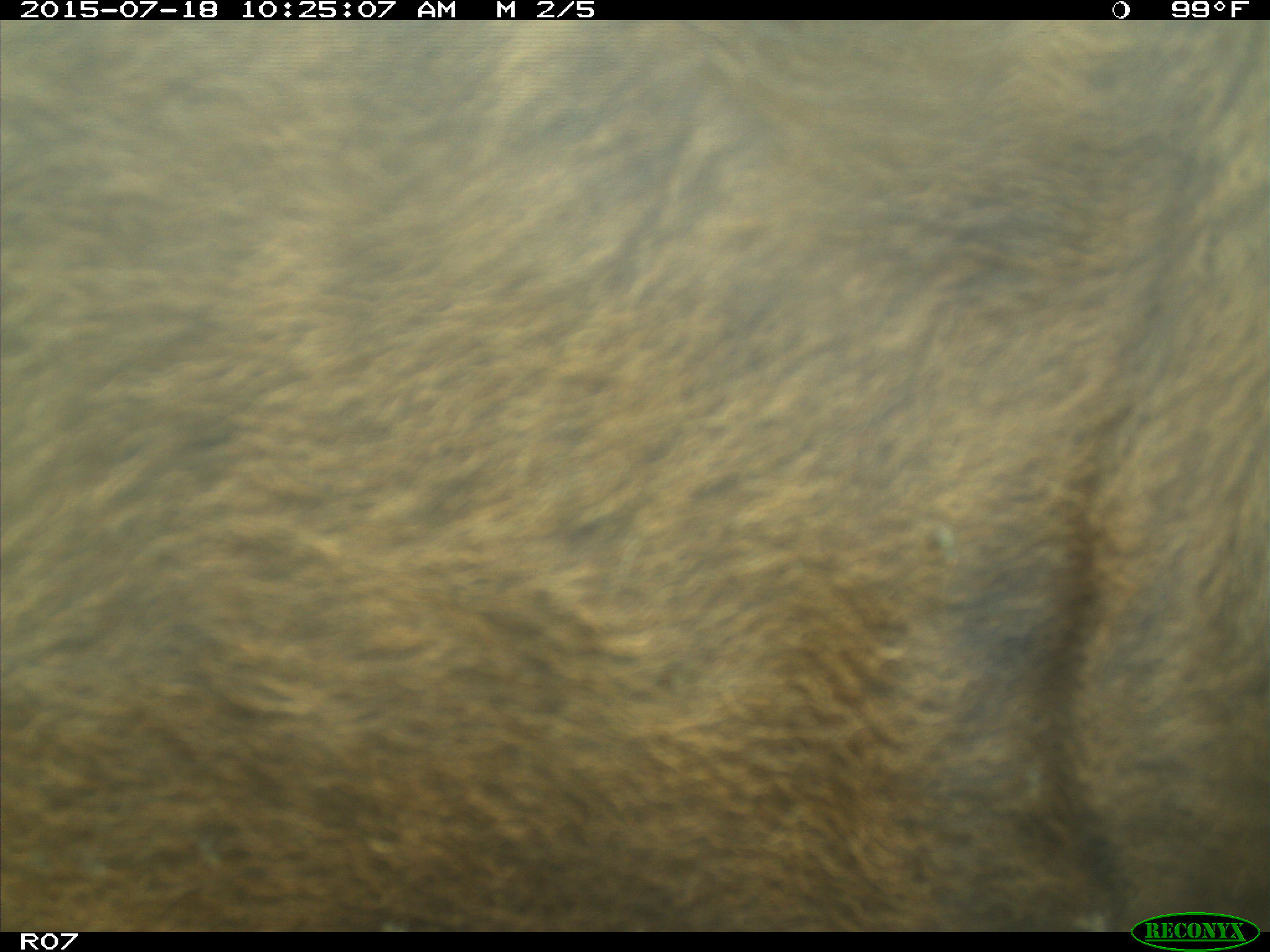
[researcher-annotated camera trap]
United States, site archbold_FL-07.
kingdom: Animalia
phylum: Chordata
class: Mammalia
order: Artiodactyla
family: Bovidae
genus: Bos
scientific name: Bos taurus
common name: domestic cow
Bos taurus (domestic cow).